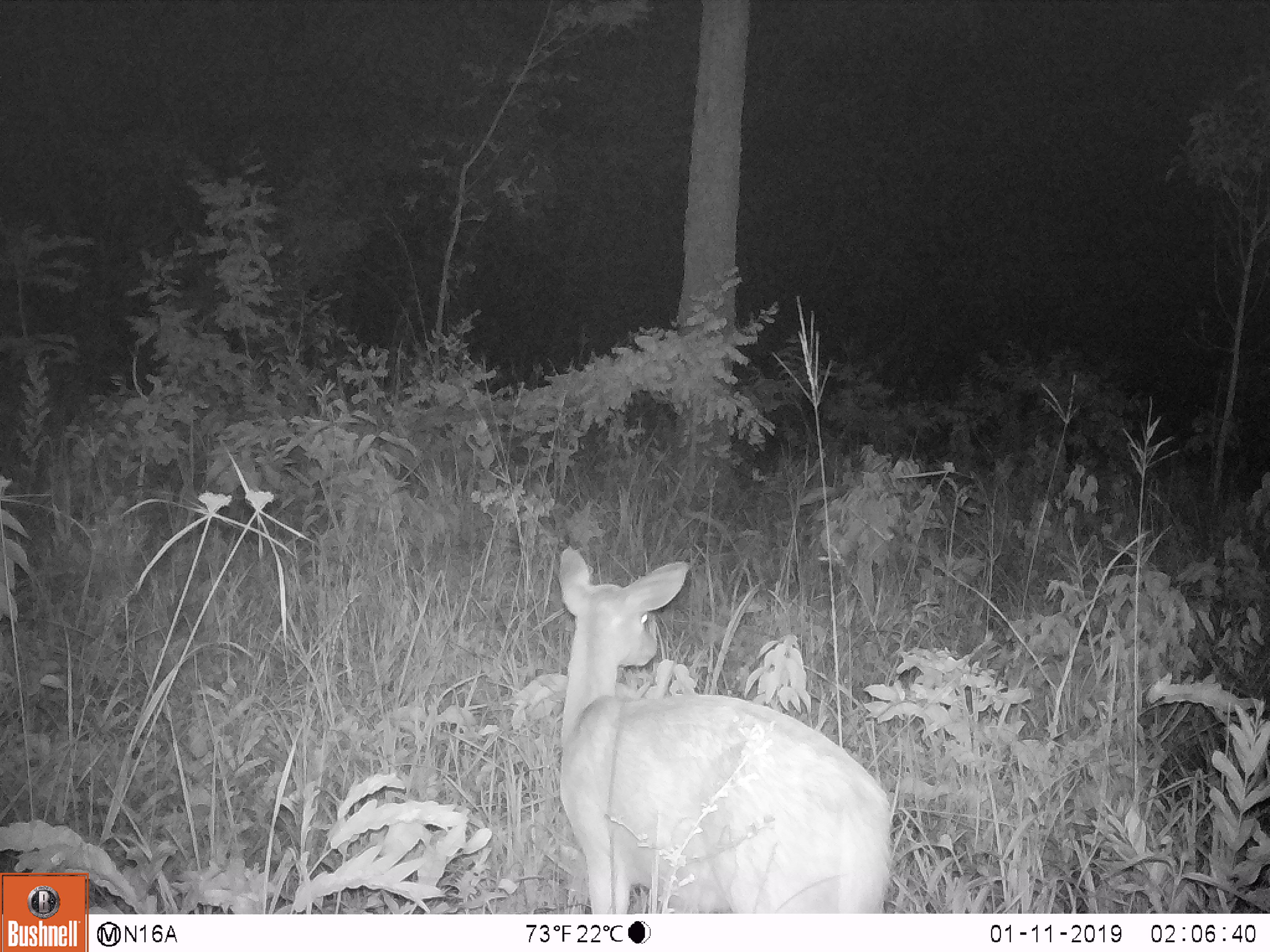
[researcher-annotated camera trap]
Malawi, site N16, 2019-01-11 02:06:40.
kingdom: Animalia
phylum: Chordata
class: Mammalia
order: Artiodactyla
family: Bovidae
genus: Redunca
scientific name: Redunca arundinum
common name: southern reedbuck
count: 1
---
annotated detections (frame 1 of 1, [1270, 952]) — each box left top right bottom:
southern reedbuck: 525 544 913 911